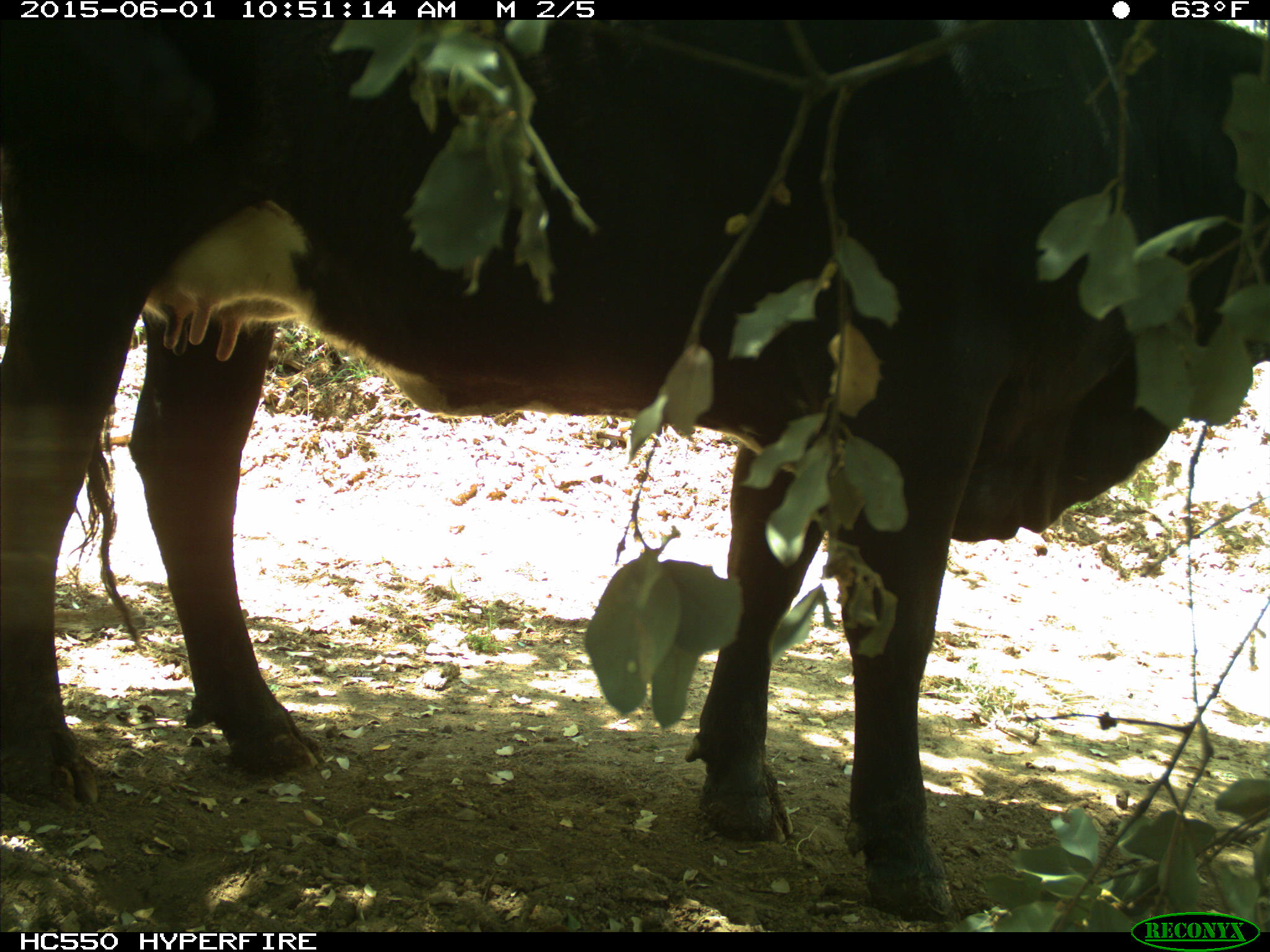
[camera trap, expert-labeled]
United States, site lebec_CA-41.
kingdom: Animalia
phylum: Chordata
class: Mammalia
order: Artiodactyla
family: Bovidae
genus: Bos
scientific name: Bos taurus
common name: domestic cow